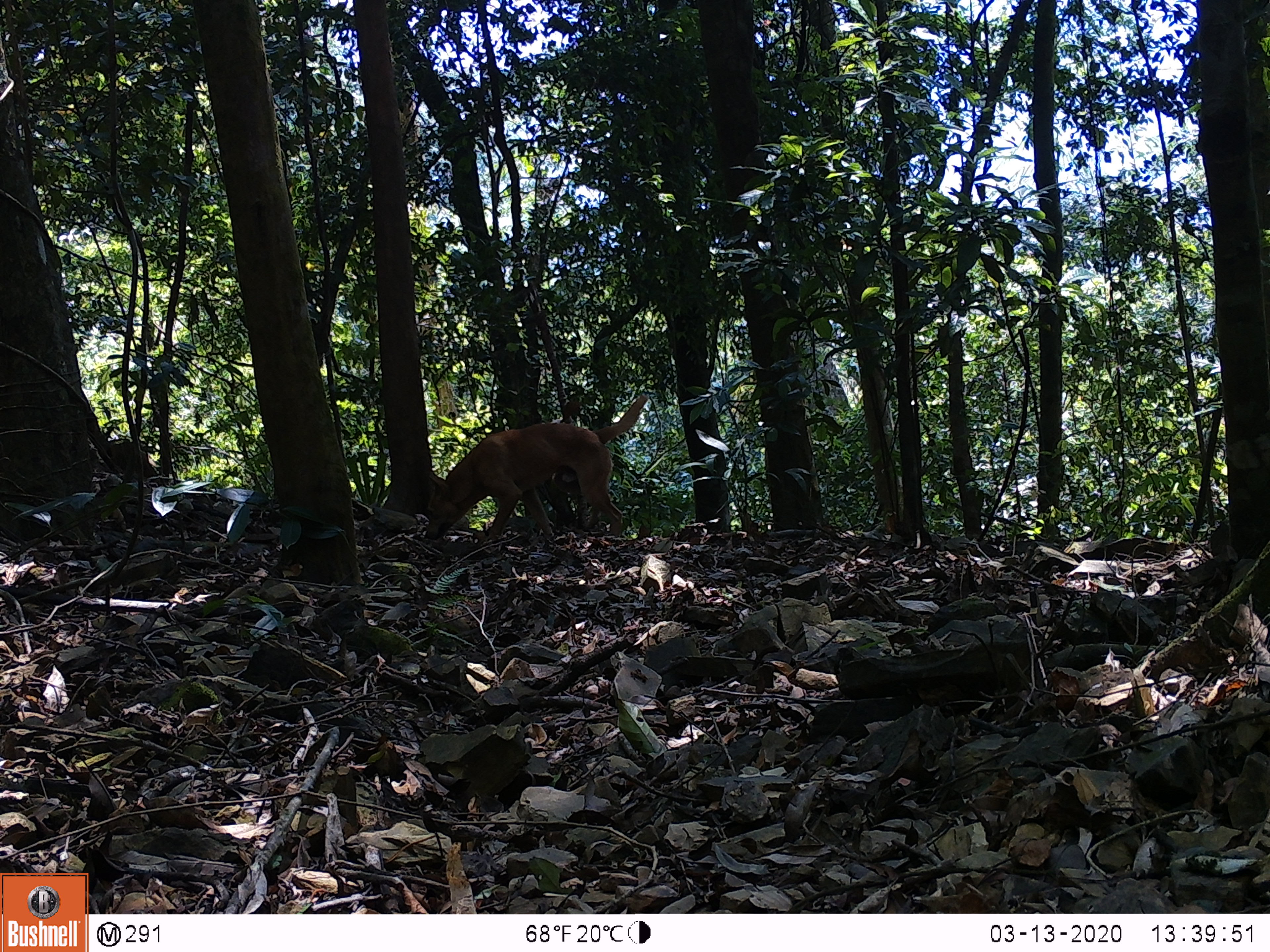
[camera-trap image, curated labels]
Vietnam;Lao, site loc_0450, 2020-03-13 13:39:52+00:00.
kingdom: Animalia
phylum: Chordata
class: Mammalia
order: Carnivora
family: Canidae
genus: Canis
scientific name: Canis familiaris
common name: domestic dog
Domestic dog (Canis familiaris). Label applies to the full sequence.